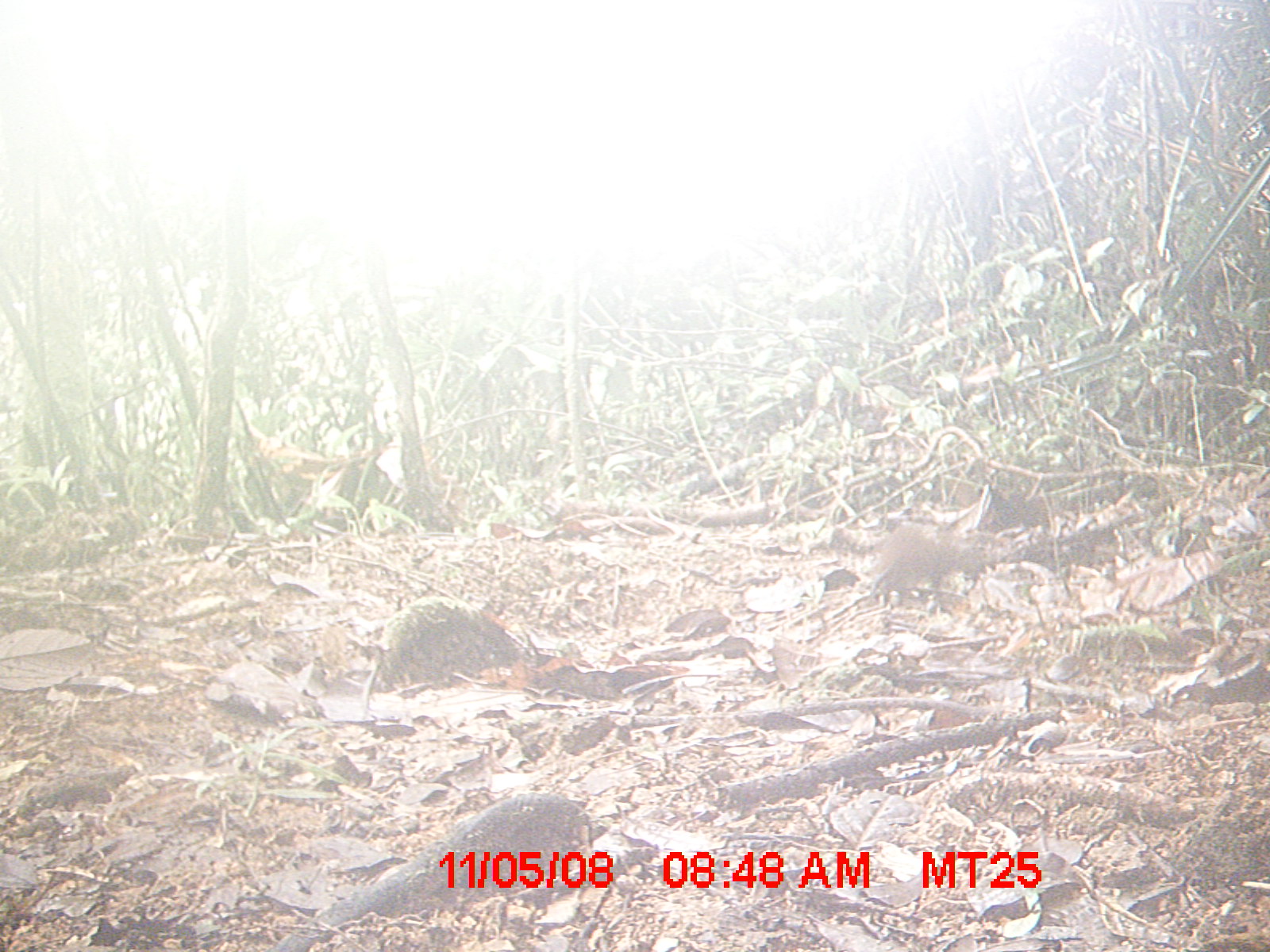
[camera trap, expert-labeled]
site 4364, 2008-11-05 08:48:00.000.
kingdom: Animalia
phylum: Chordata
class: Mammalia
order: Rodentia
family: Nesomyidae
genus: Nesomys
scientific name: Nesomys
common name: nesomys rodents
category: nesomys sp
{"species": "nesomys sp (nesomys rodents) (Nesomys)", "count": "1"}